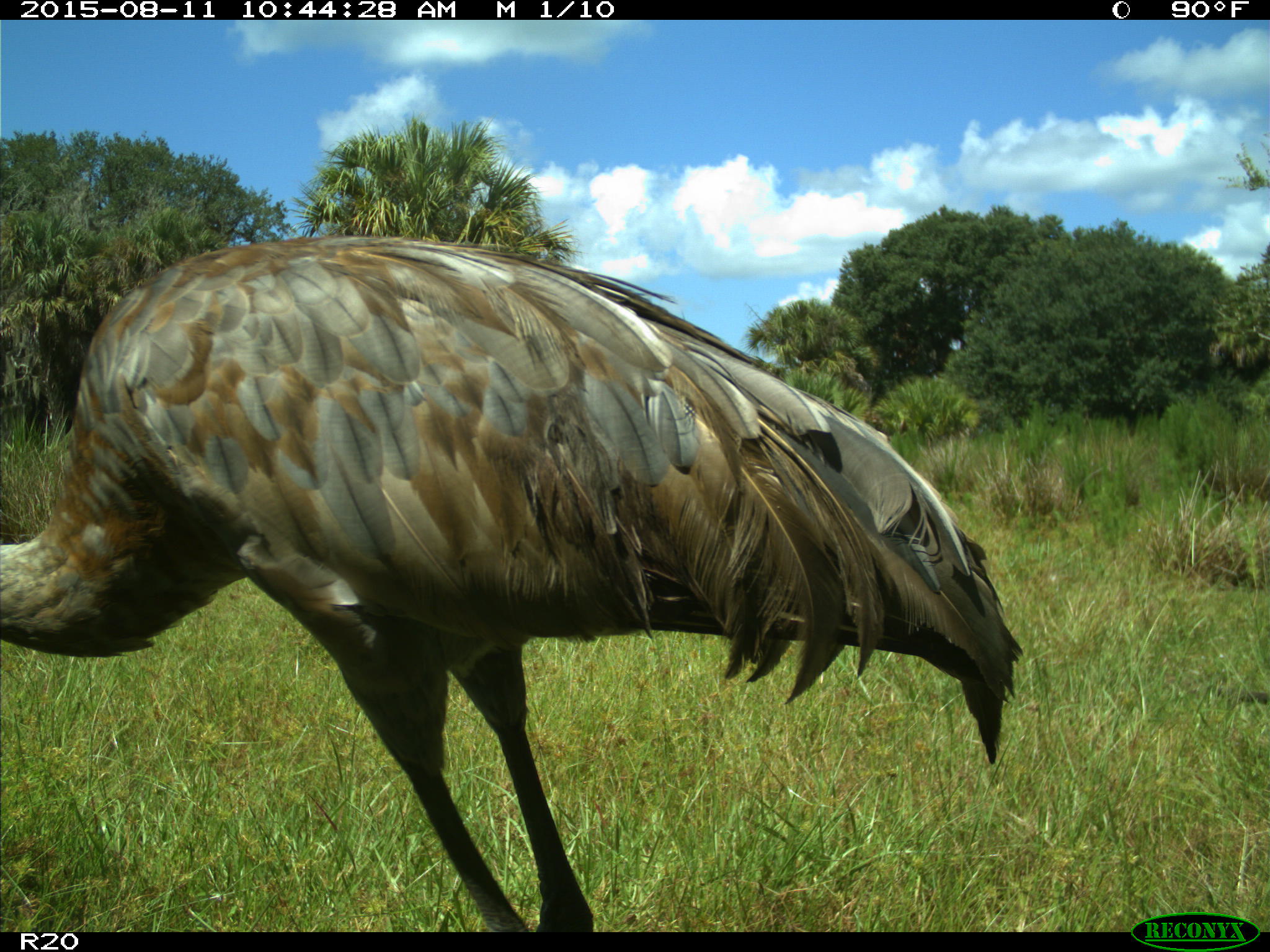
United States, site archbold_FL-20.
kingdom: Animalia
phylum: Chordata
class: Aves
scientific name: Aves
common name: birds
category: unidentified bird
Unidentified bird (birds) (Aves).